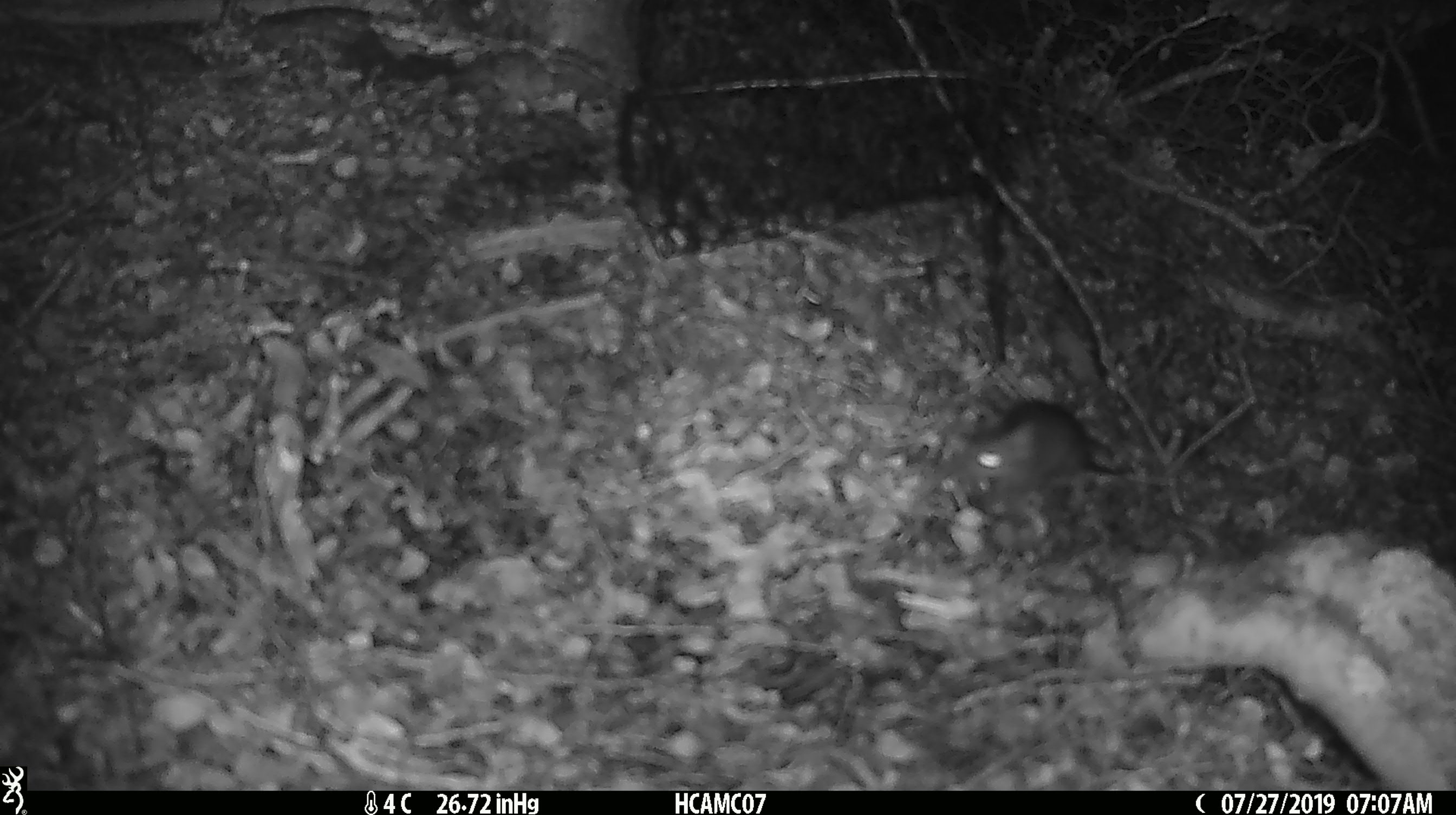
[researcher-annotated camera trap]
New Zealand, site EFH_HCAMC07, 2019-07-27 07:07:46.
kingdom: Animalia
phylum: Chordata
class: Mammalia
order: Rodentia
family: Muridae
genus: Mus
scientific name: Mus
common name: mouse